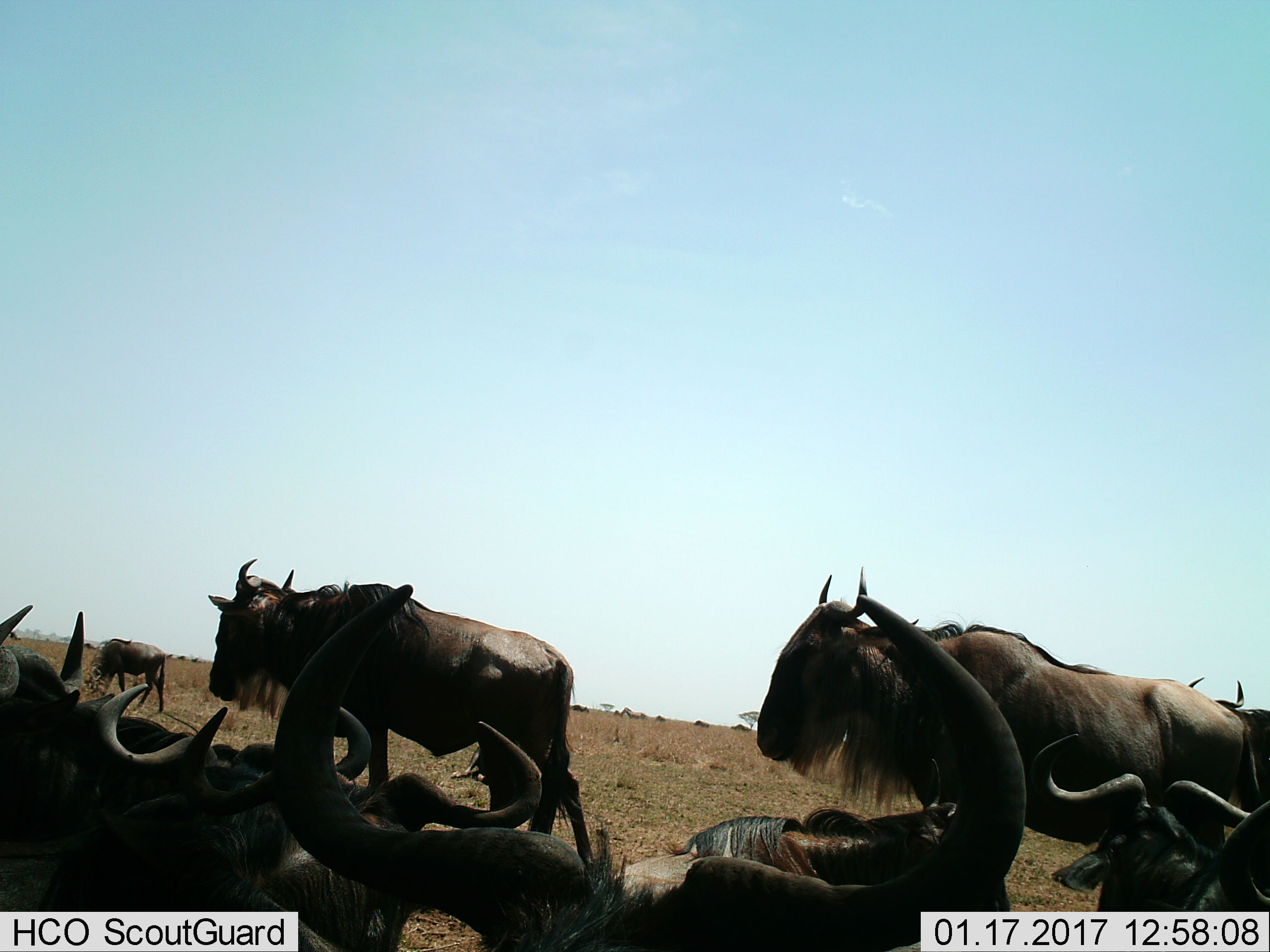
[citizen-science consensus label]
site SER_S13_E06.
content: unidentified animal